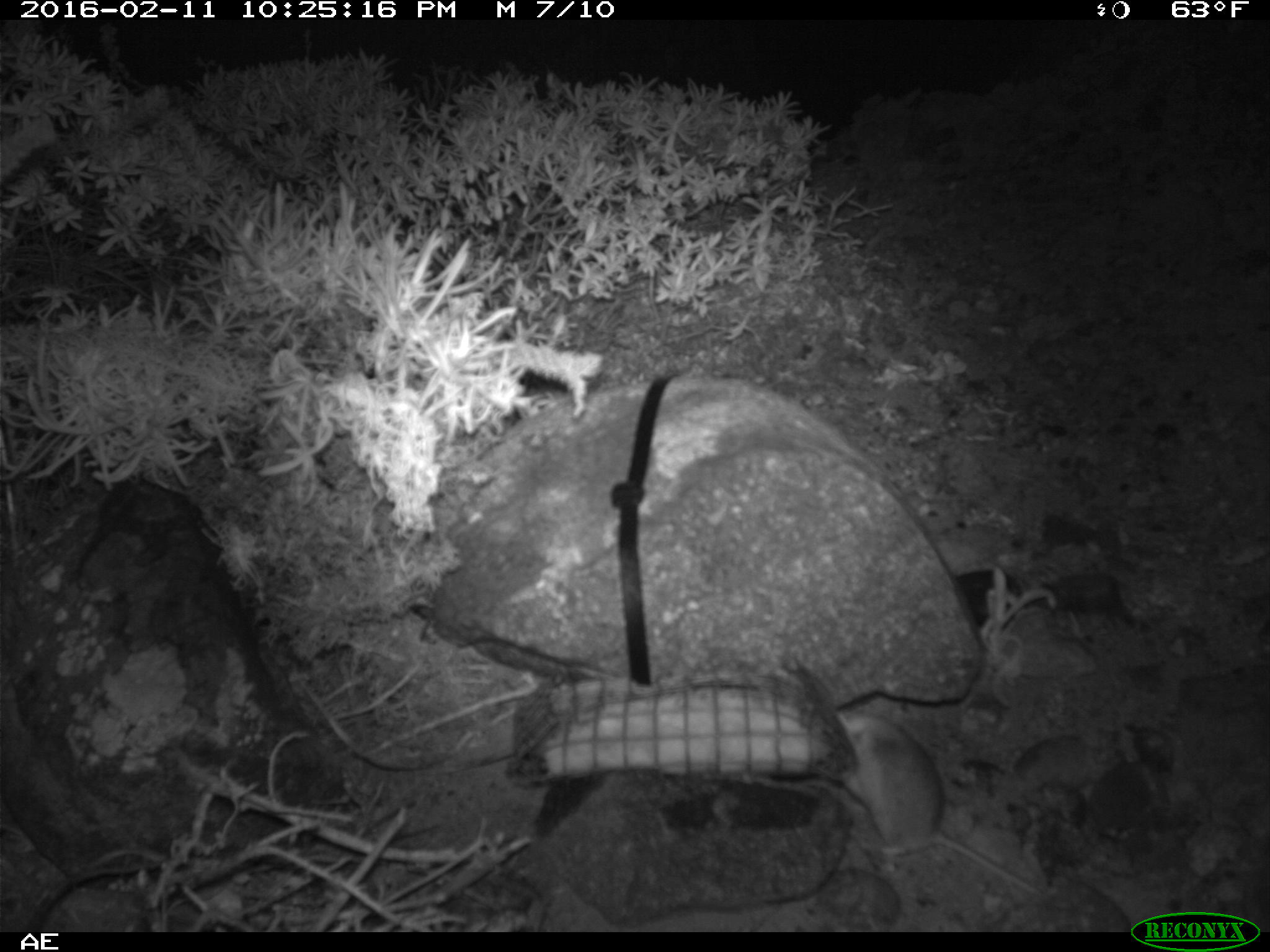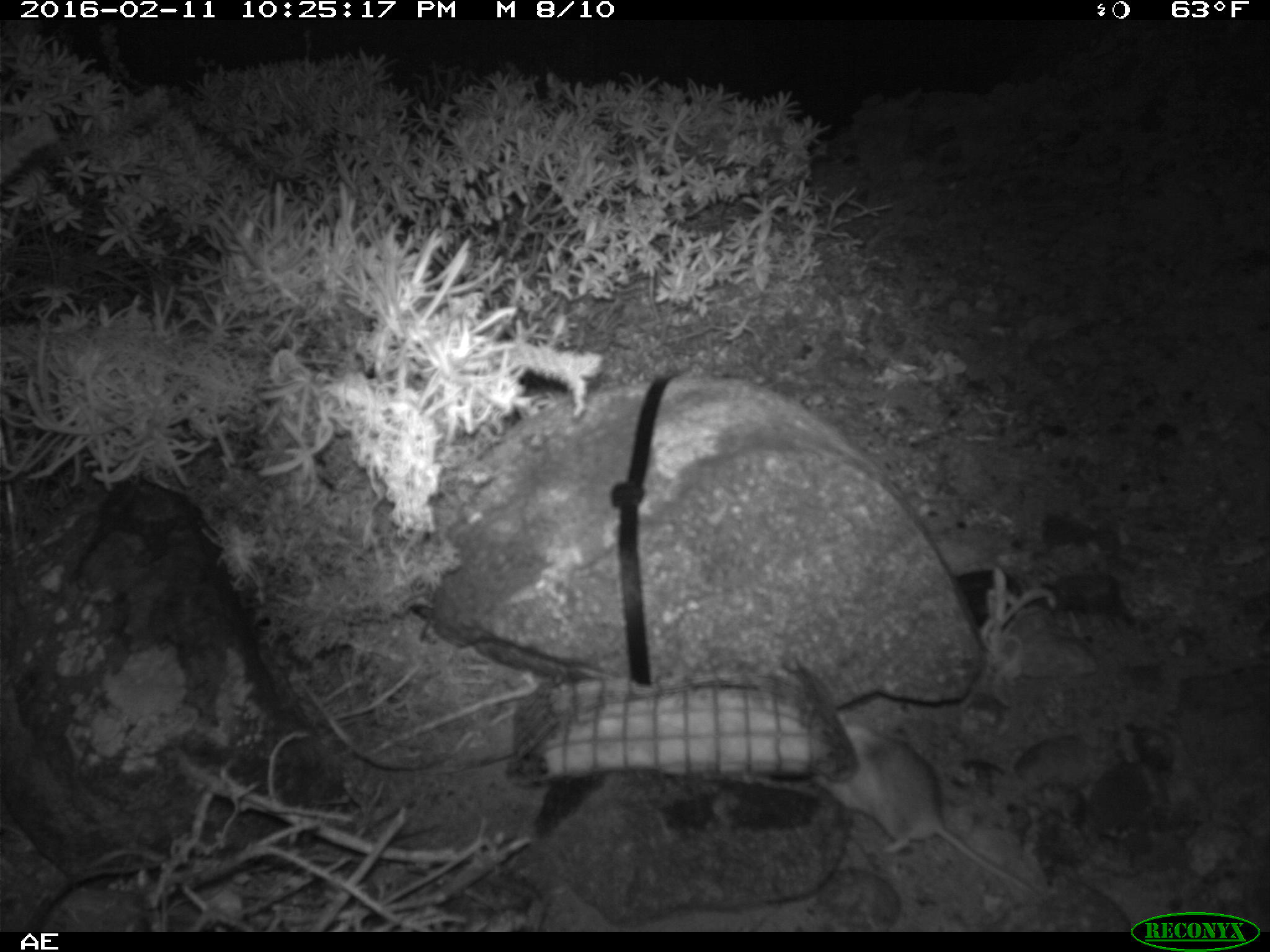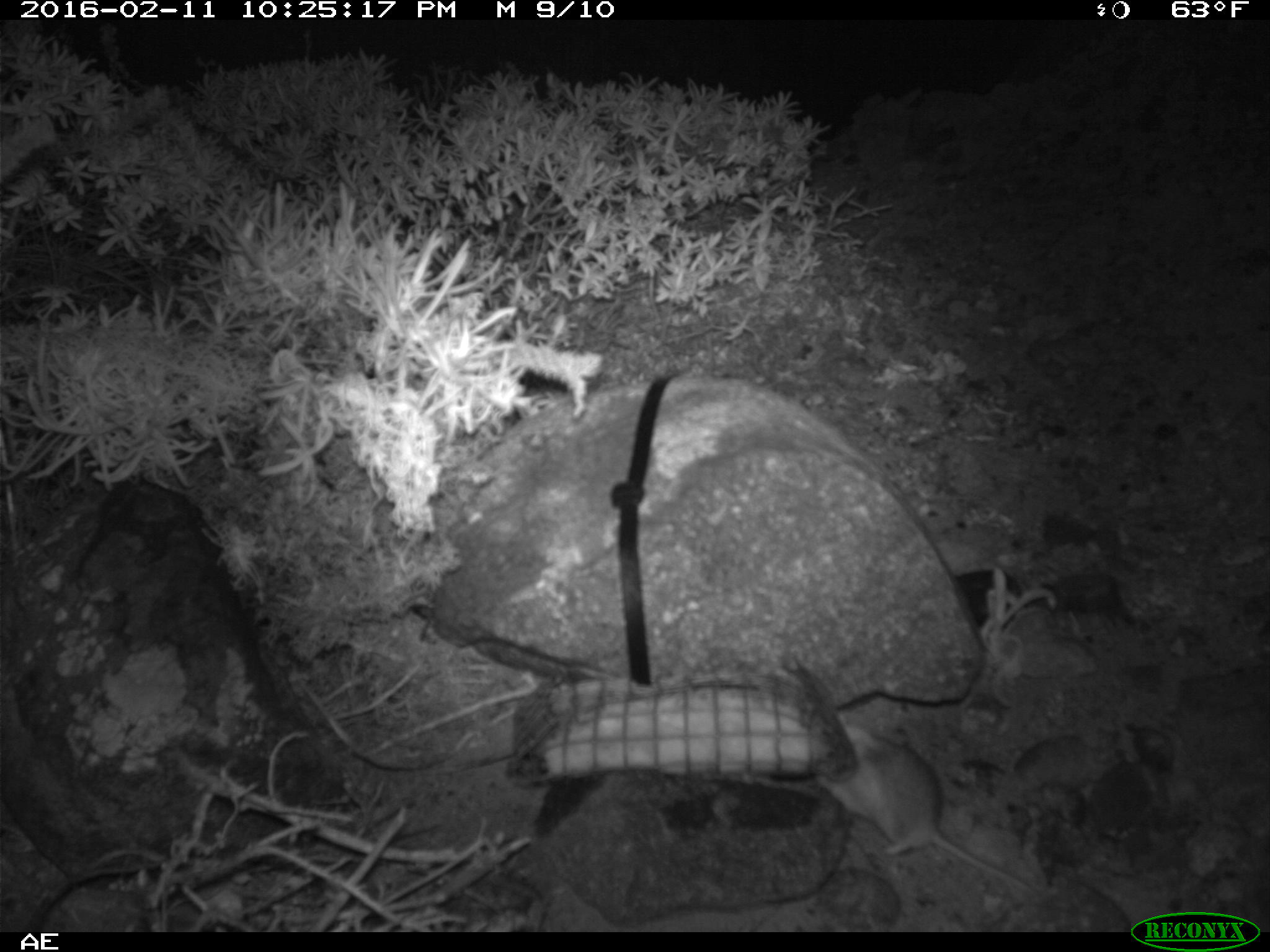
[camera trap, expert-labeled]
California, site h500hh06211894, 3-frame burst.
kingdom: Animalia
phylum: Chordata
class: Mammalia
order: Rodentia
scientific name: Rodentia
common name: rodent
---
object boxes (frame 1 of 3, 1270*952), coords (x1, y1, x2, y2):
rodent: (831, 707, 1042, 895)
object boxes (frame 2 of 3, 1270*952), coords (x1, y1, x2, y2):
rodent: (813, 723, 1040, 895)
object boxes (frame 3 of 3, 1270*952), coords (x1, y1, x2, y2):
rodent: (812, 712, 1032, 892)